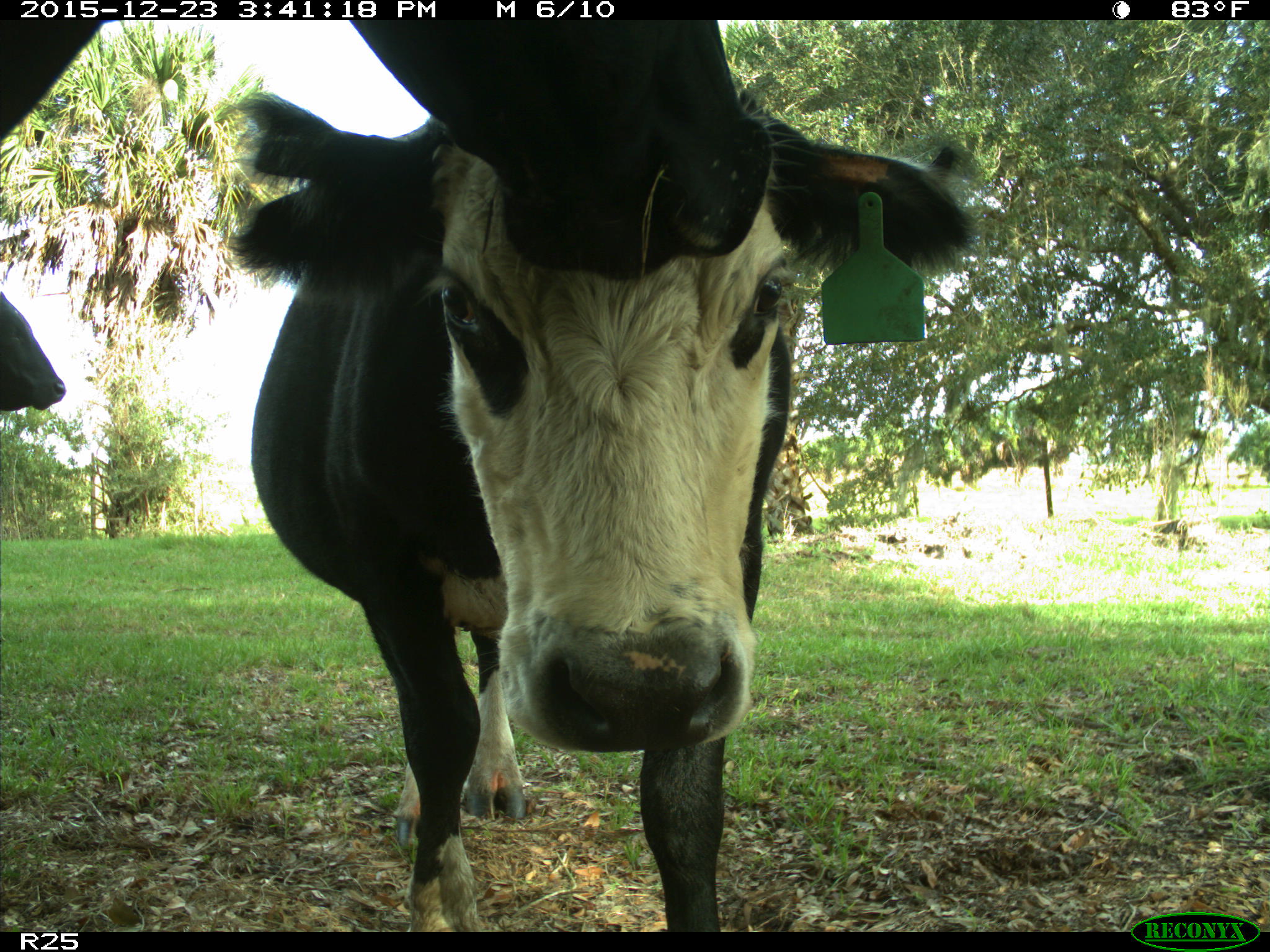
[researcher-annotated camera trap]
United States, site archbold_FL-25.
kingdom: Animalia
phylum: Chordata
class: Mammalia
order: Artiodactyla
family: Bovidae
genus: Bos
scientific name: Bos taurus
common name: domestic cow